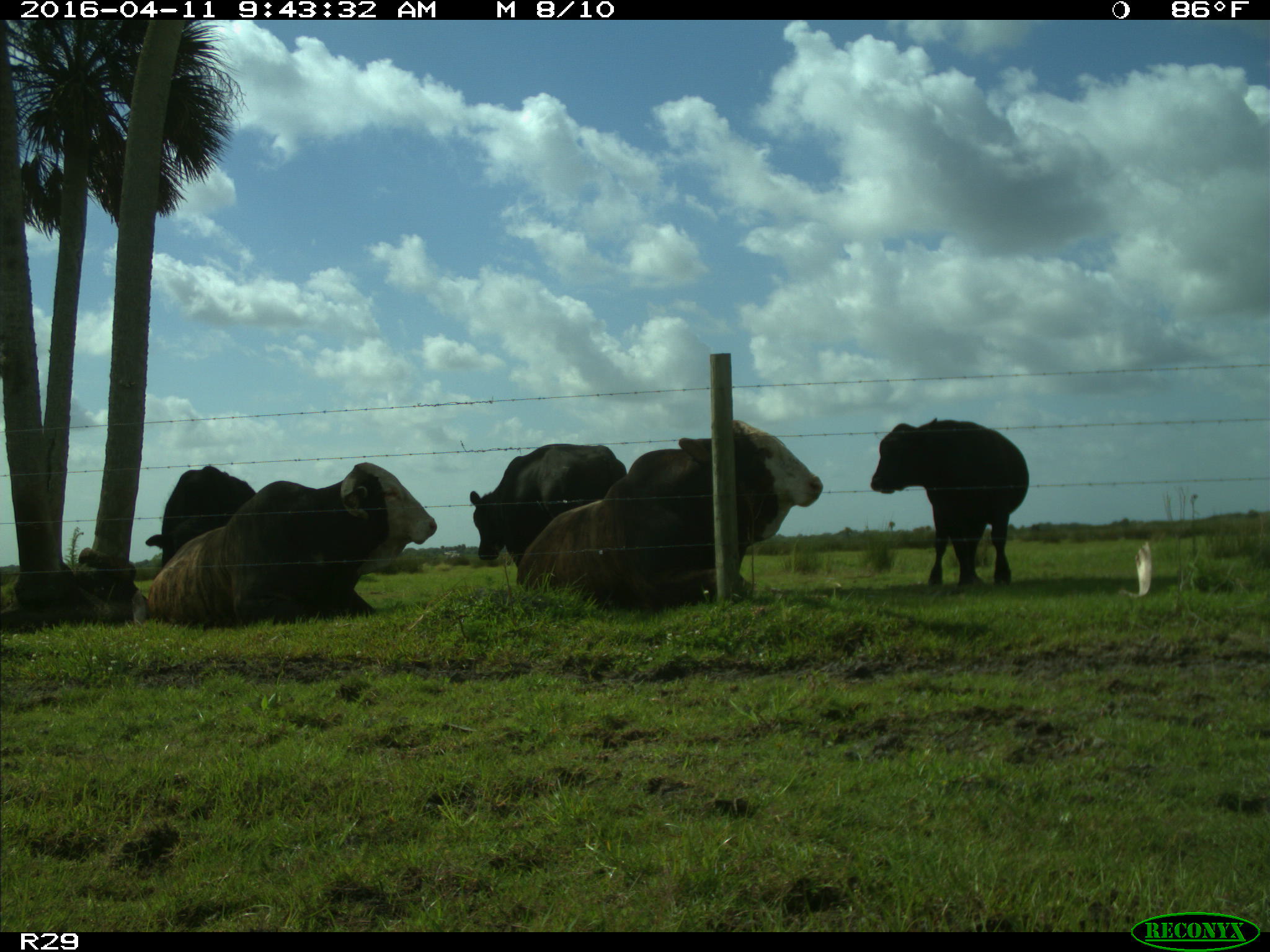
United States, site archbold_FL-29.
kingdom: Animalia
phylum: Chordata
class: Mammalia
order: Artiodactyla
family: Bovidae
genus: Bos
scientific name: Bos taurus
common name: domestic cow